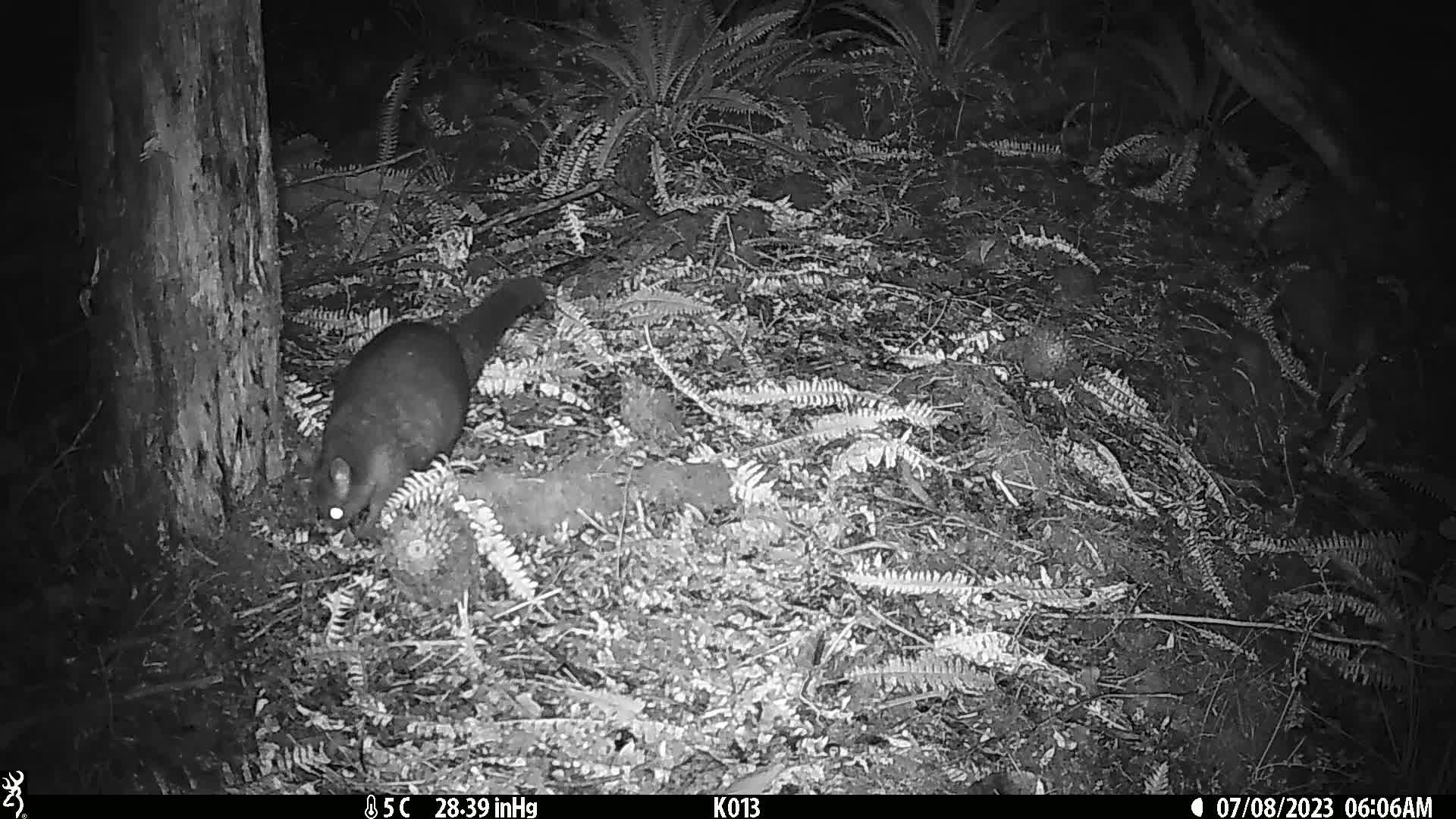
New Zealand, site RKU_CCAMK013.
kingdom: Animalia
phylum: Chordata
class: Mammalia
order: Diprotodontia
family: Phalangeridae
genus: Trichosurus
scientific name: Trichosurus vulpecula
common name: common brushtail possum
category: possum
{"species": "possum (common brushtail possum) (Trichosurus vulpecula)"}